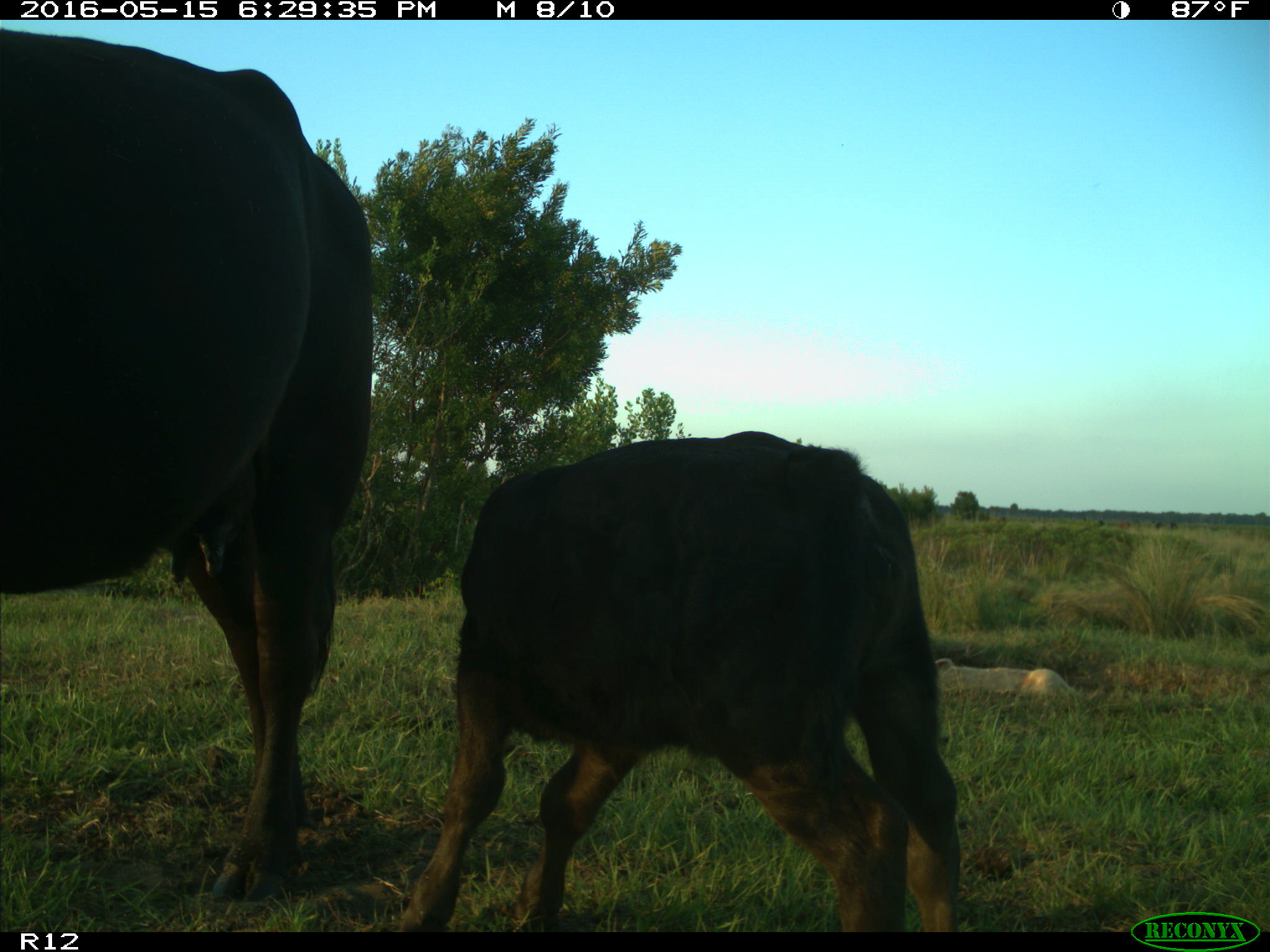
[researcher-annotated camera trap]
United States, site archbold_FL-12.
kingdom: Animalia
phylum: Chordata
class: Mammalia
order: Artiodactyla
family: Bovidae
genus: Bos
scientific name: Bos taurus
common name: domestic cow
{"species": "Bos taurus (domestic cow)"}